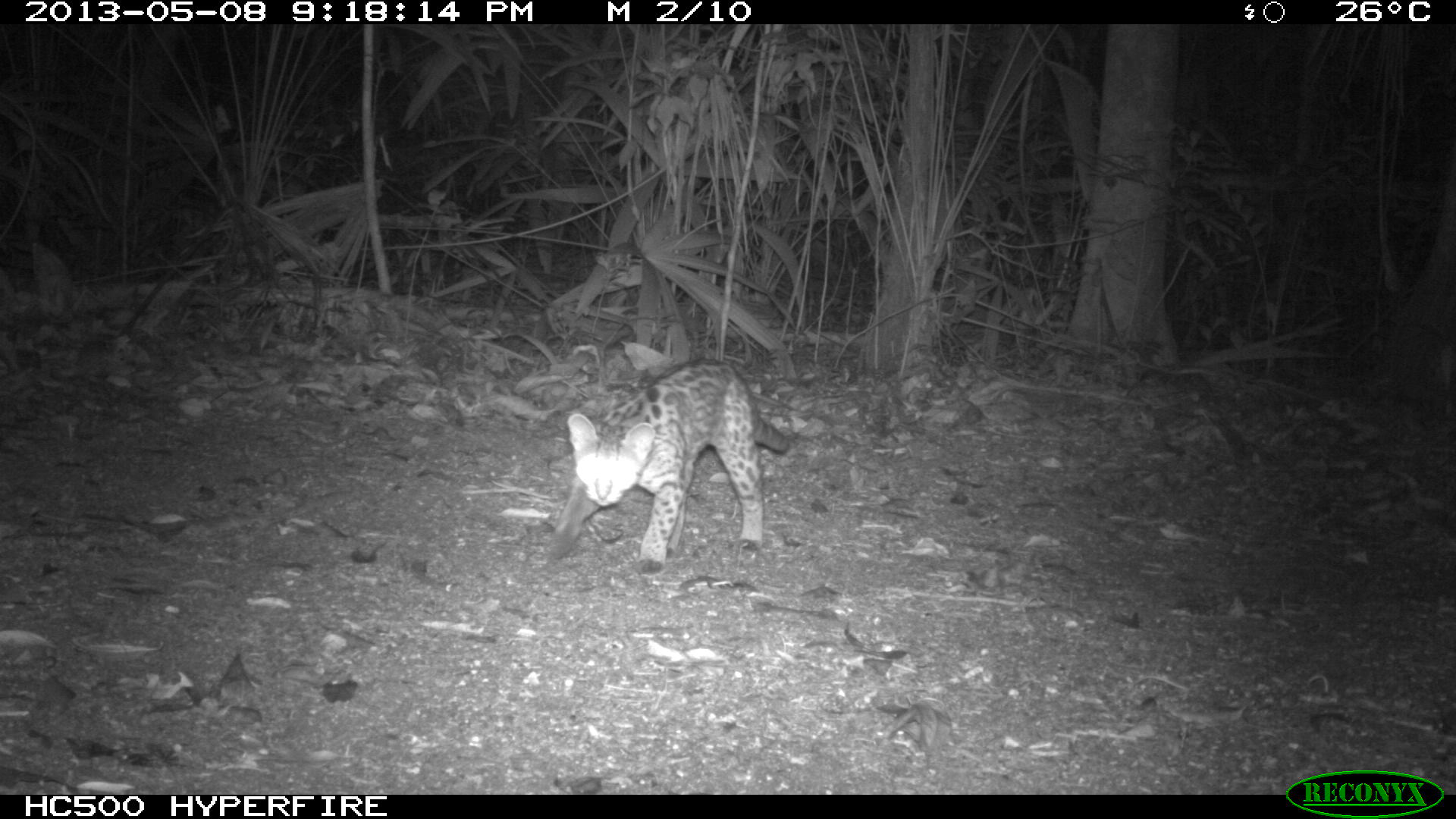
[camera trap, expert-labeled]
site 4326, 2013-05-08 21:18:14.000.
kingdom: Animalia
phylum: Chordata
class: Mammalia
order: Carnivora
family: Felidae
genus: Leopardus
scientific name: Leopardus wiedii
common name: margay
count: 1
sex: male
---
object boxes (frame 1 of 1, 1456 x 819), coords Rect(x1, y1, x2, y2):
leopardus wiedii: Rect(544, 358, 789, 573)